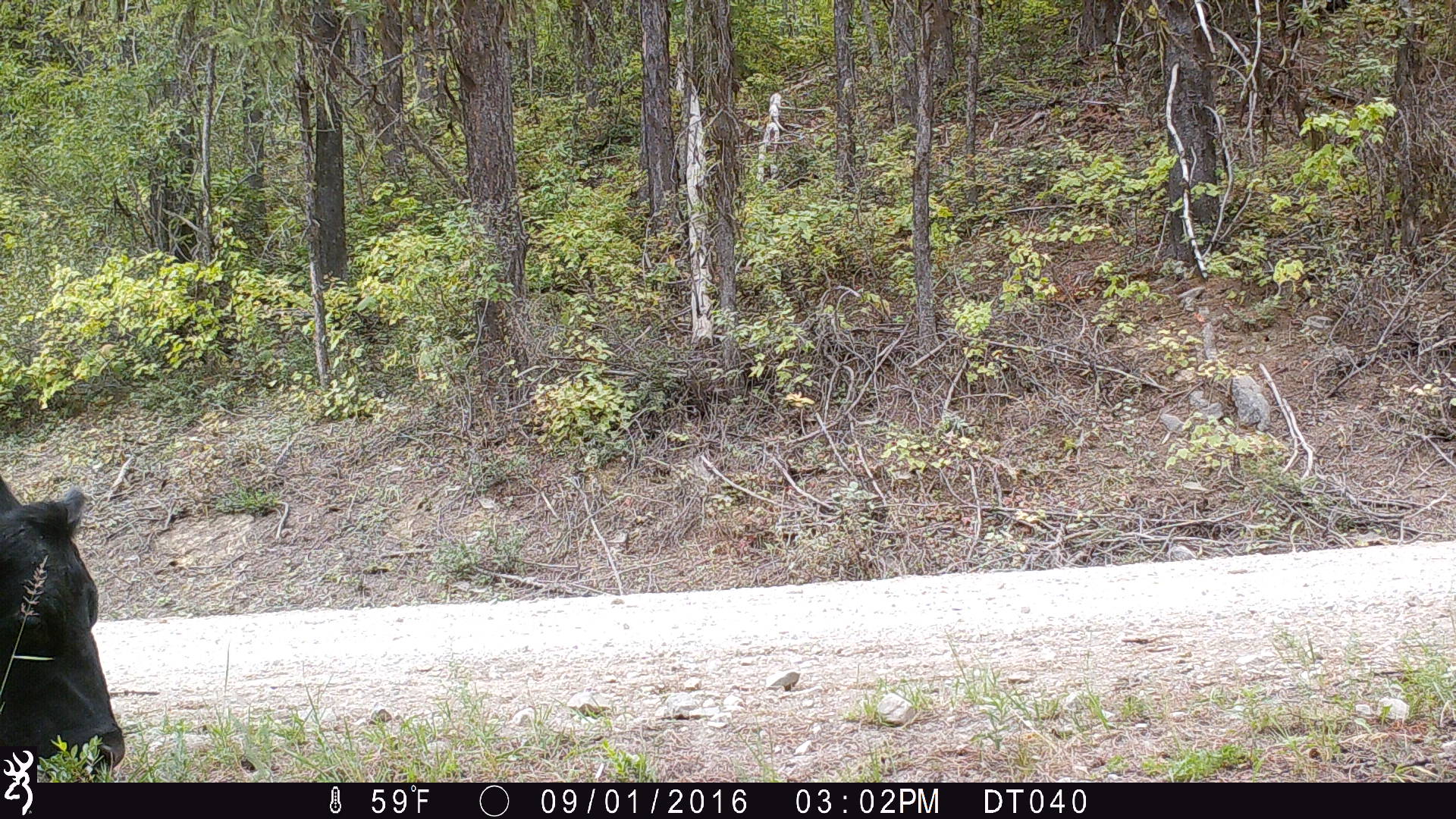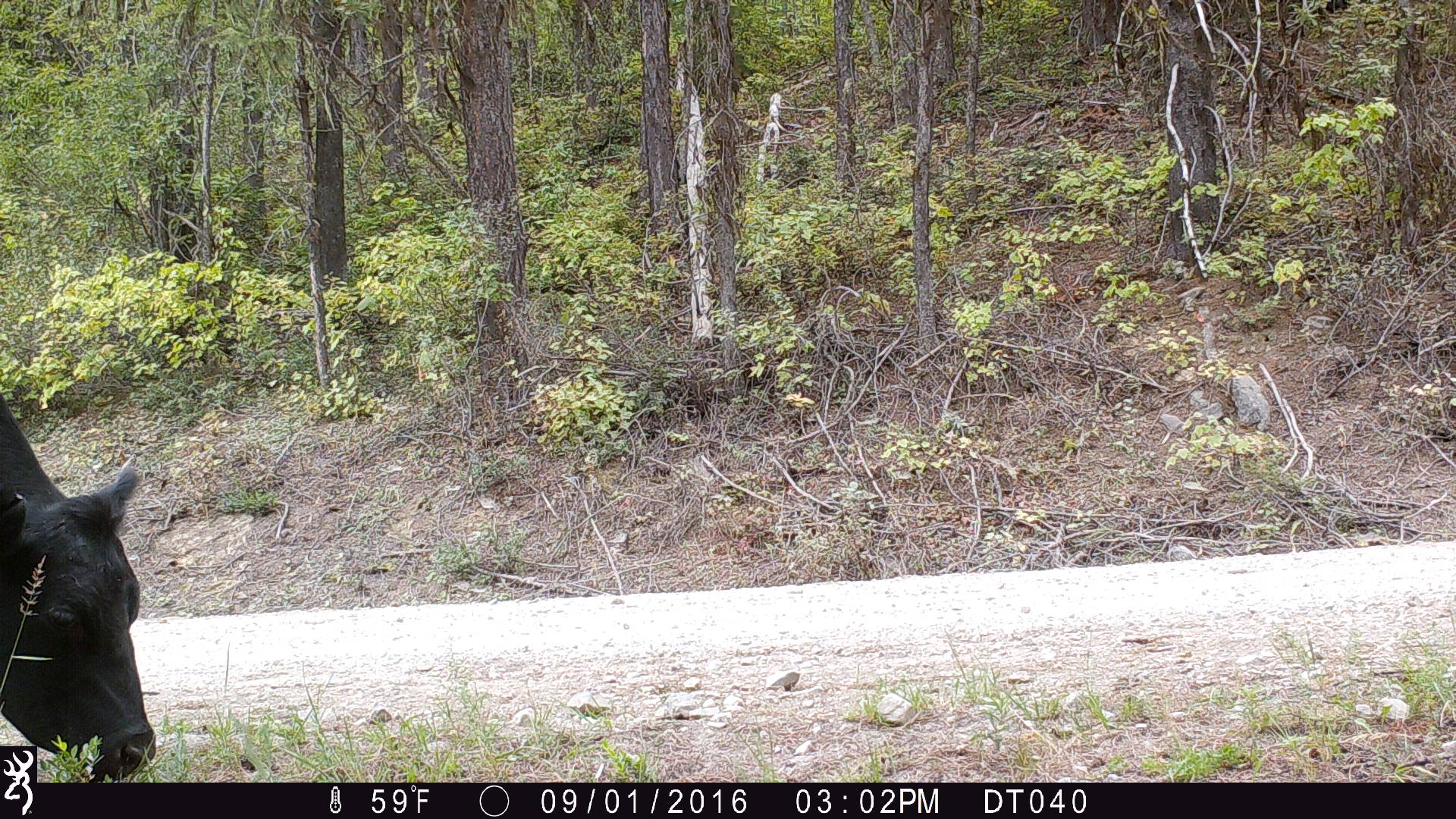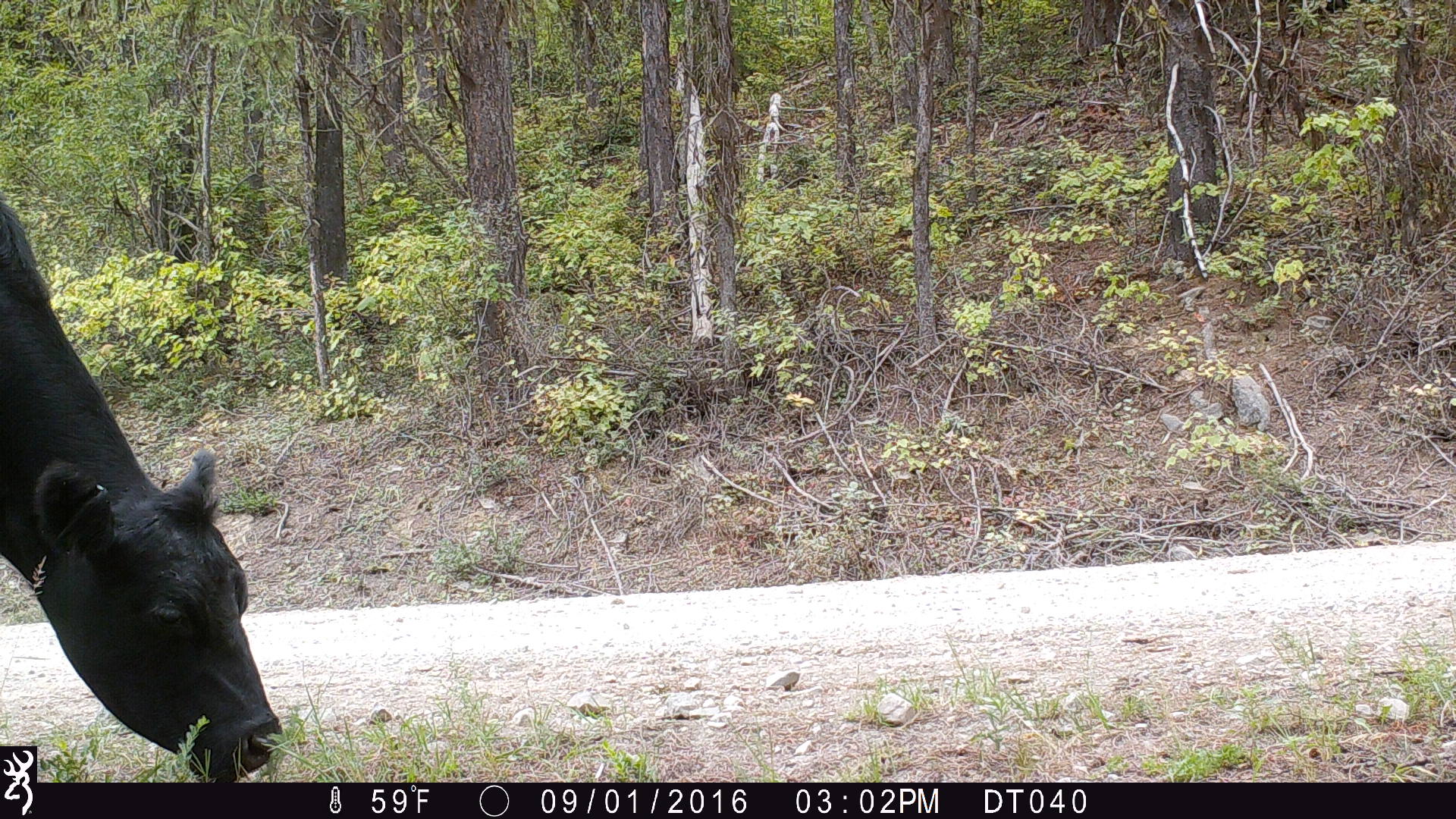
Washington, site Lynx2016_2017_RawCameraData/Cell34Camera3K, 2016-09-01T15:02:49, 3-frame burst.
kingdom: Animalia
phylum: Chordata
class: Mammalia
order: Artiodactyla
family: Bovidae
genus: Bos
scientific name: Bos taurus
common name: domestic cattle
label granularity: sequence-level